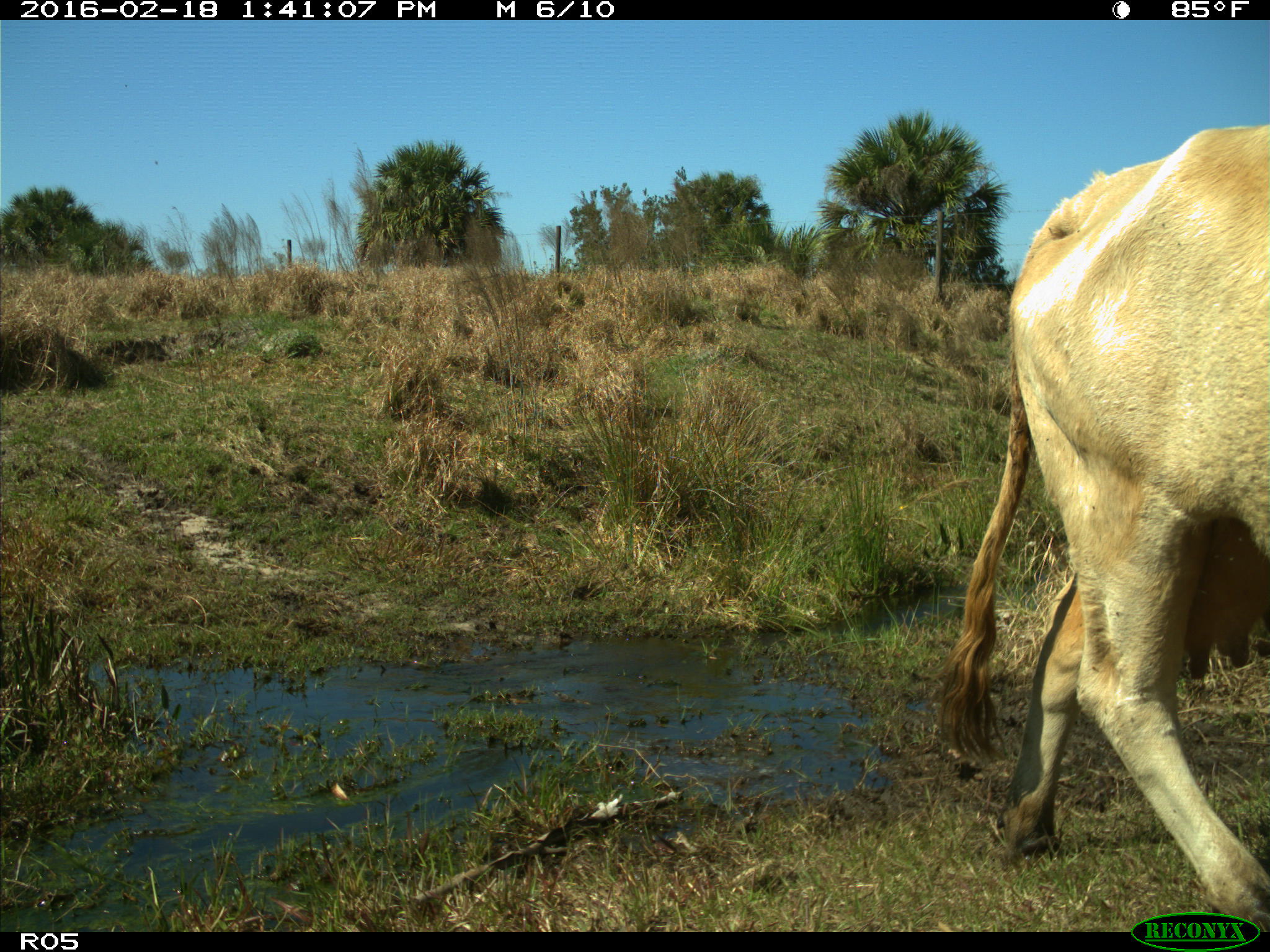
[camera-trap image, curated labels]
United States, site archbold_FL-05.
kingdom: Animalia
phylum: Chordata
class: Mammalia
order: Artiodactyla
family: Bovidae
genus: Bos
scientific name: Bos taurus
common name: domestic cow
Bos taurus (domestic cow).